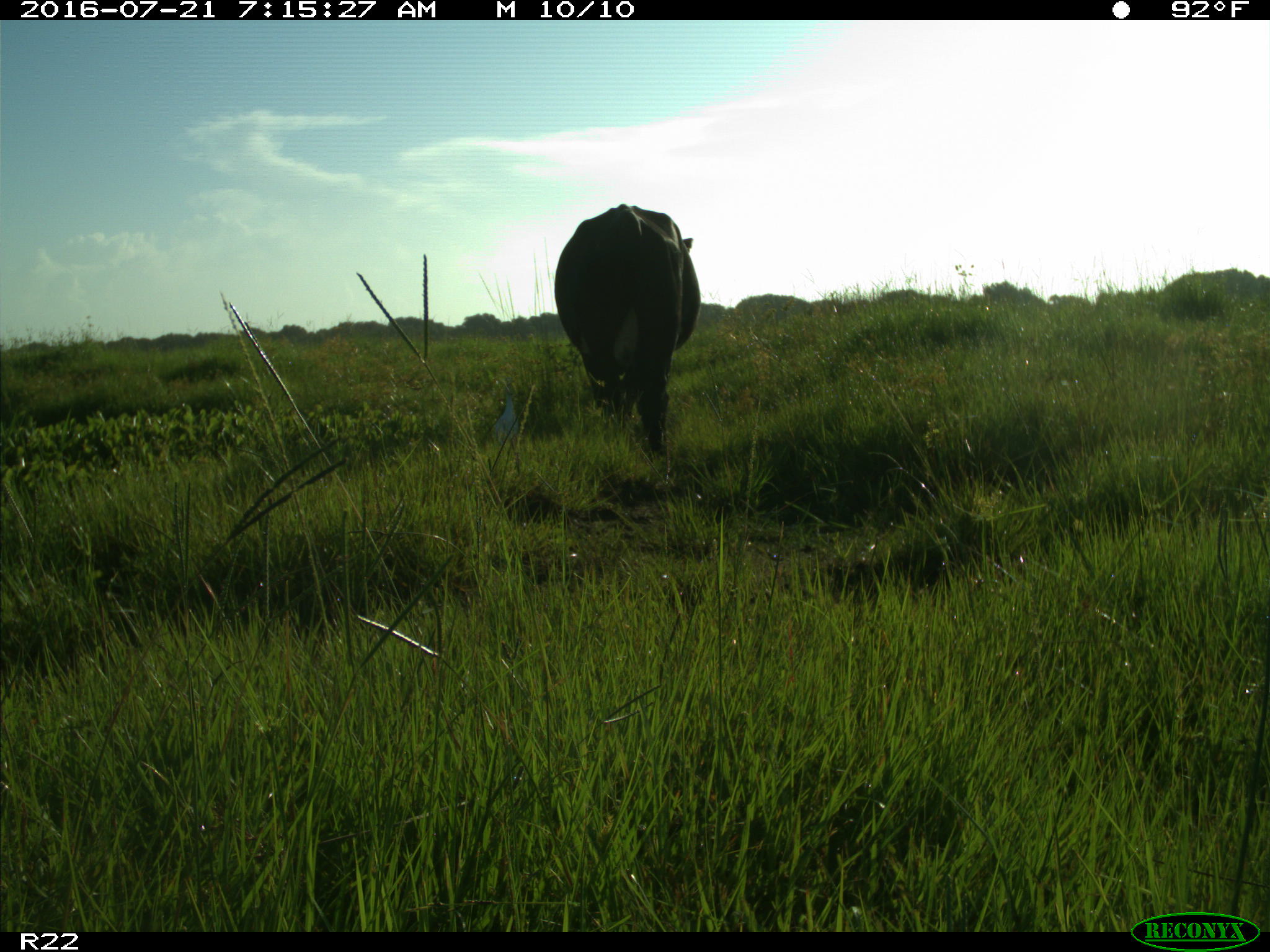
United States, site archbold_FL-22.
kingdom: Animalia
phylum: Chordata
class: Mammalia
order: Artiodactyla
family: Bovidae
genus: Bos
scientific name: Bos taurus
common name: domestic cow